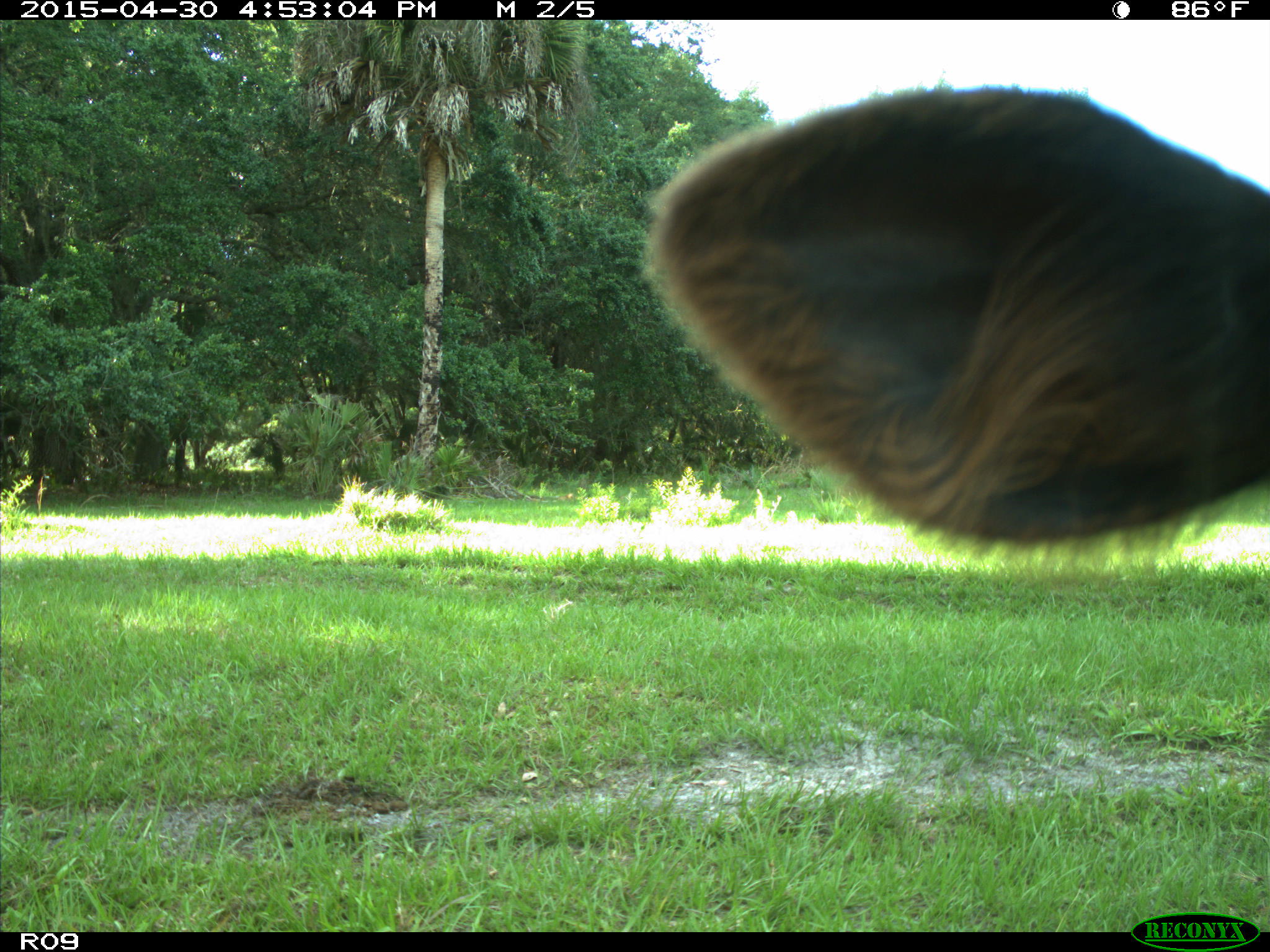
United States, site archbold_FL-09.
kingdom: Animalia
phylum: Chordata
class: Mammalia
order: Artiodactyla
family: Bovidae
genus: Bos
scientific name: Bos taurus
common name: domestic cow